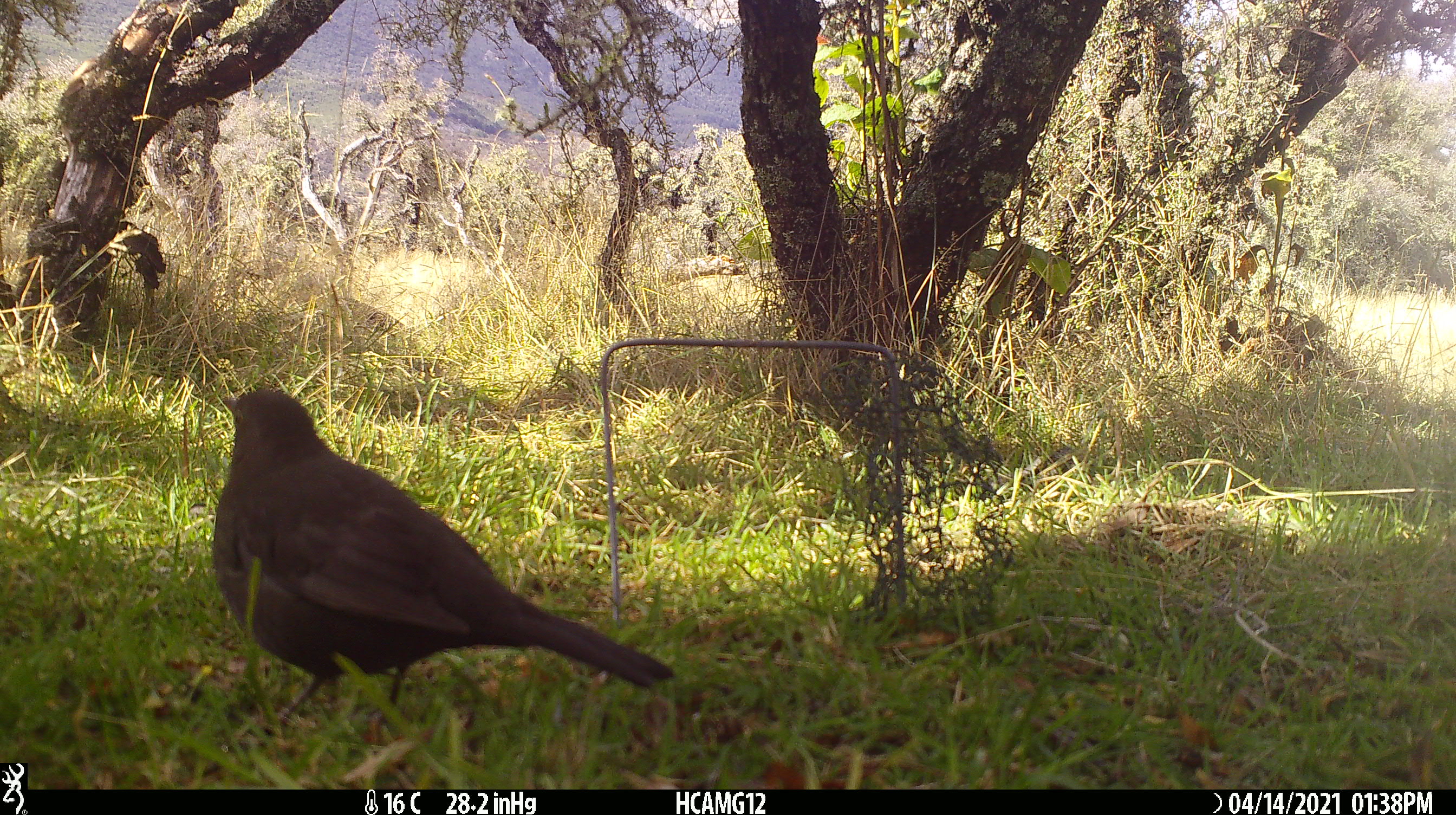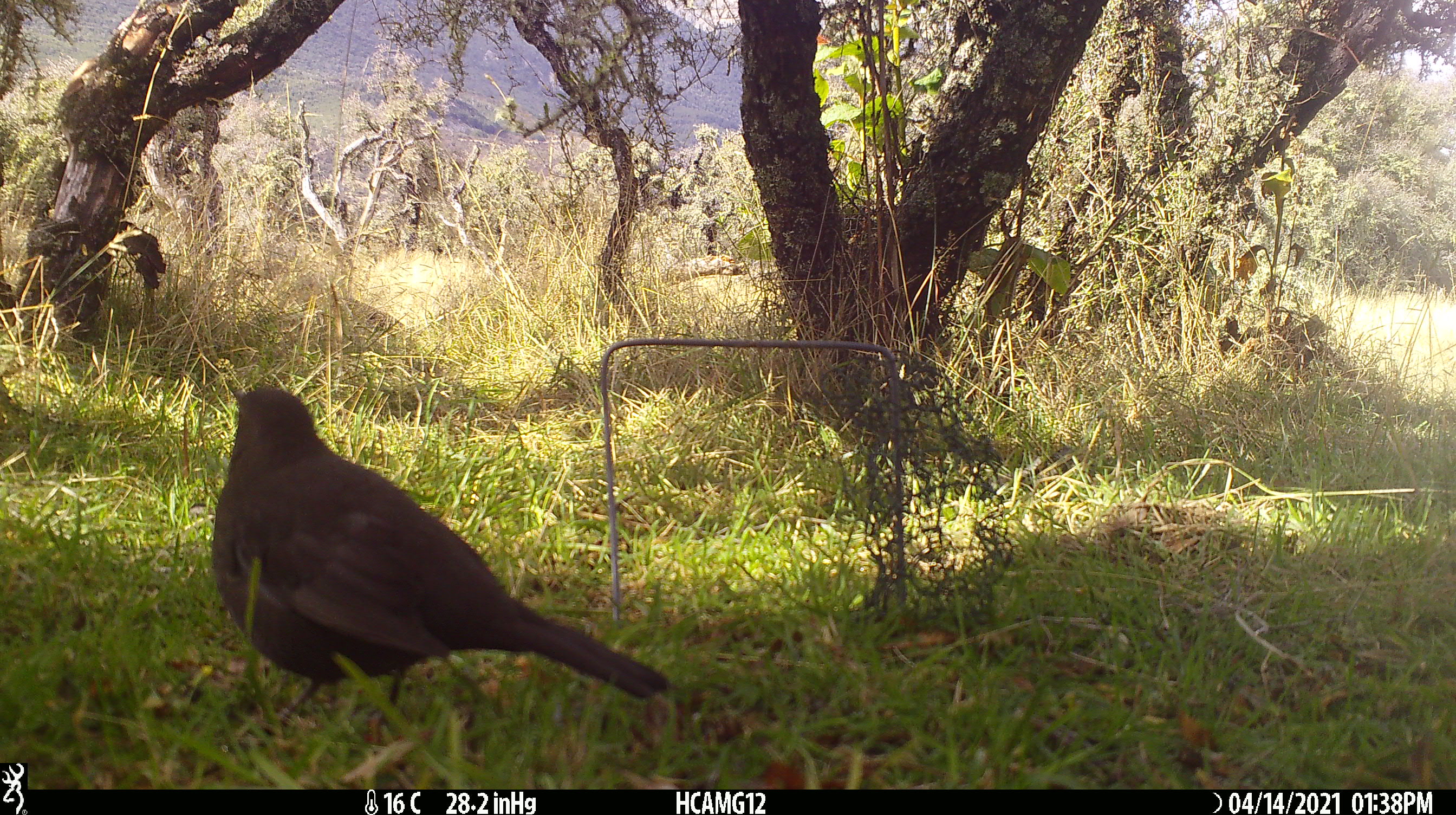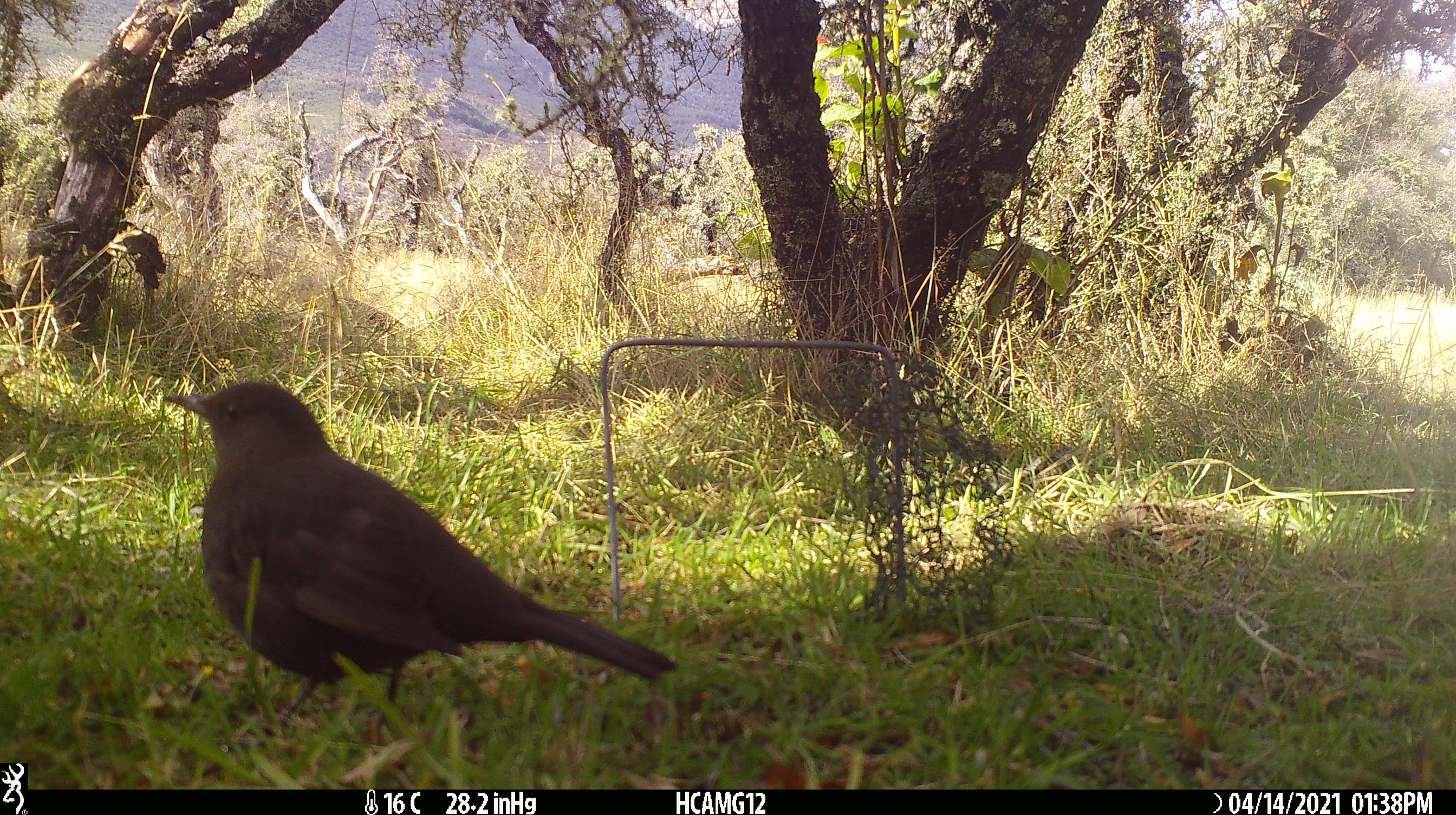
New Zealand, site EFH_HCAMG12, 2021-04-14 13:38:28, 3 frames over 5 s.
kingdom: Animalia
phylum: Chordata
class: Aves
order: Passeriformes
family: Turdidae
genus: Turdus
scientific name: Turdus merula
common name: eurasian blackbird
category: blackbird